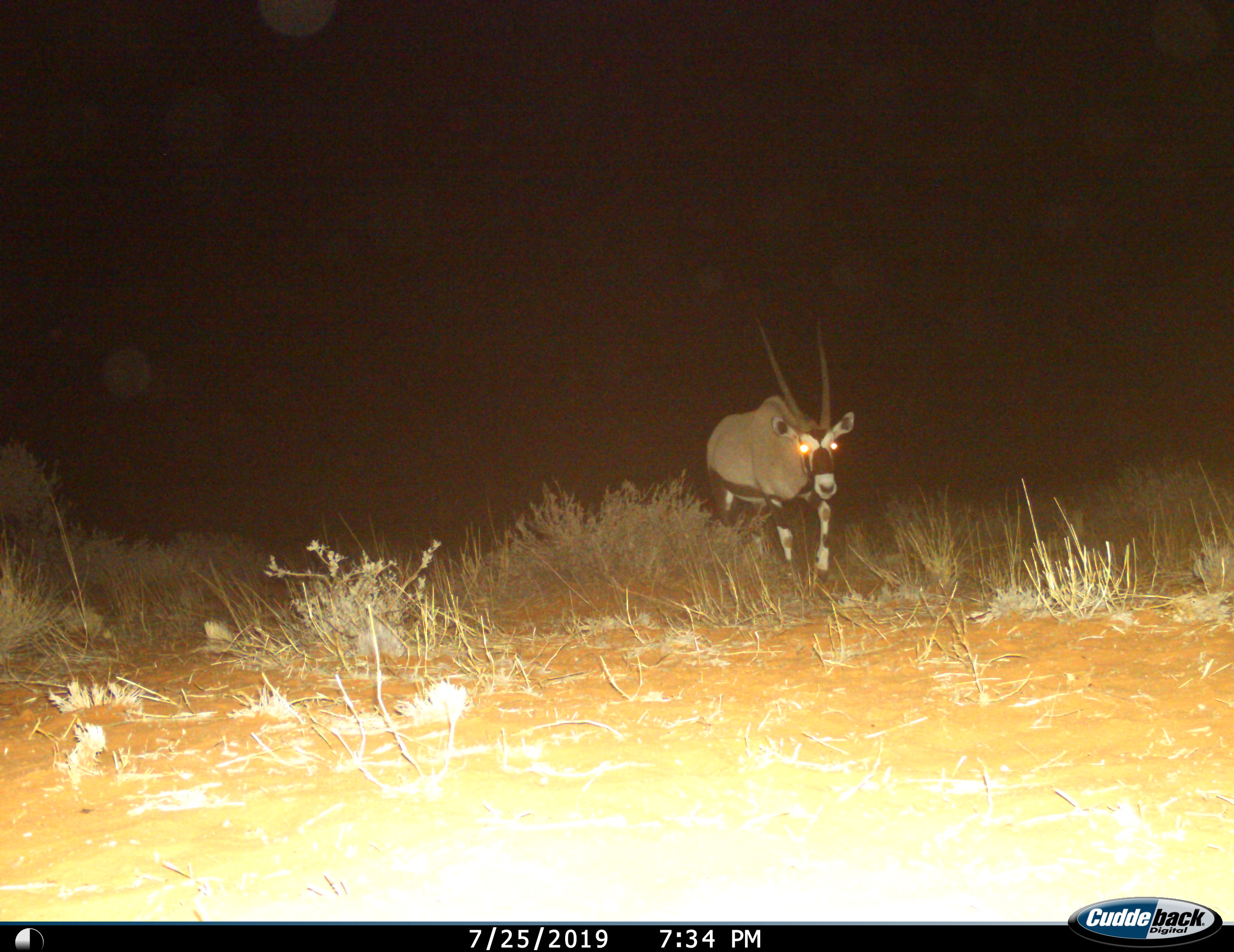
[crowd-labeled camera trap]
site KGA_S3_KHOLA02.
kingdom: Animalia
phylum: Chordata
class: Mammalia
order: Artiodactyla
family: Bovidae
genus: Oryx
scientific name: Oryx gazella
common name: gemsbok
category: oryx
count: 1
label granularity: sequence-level